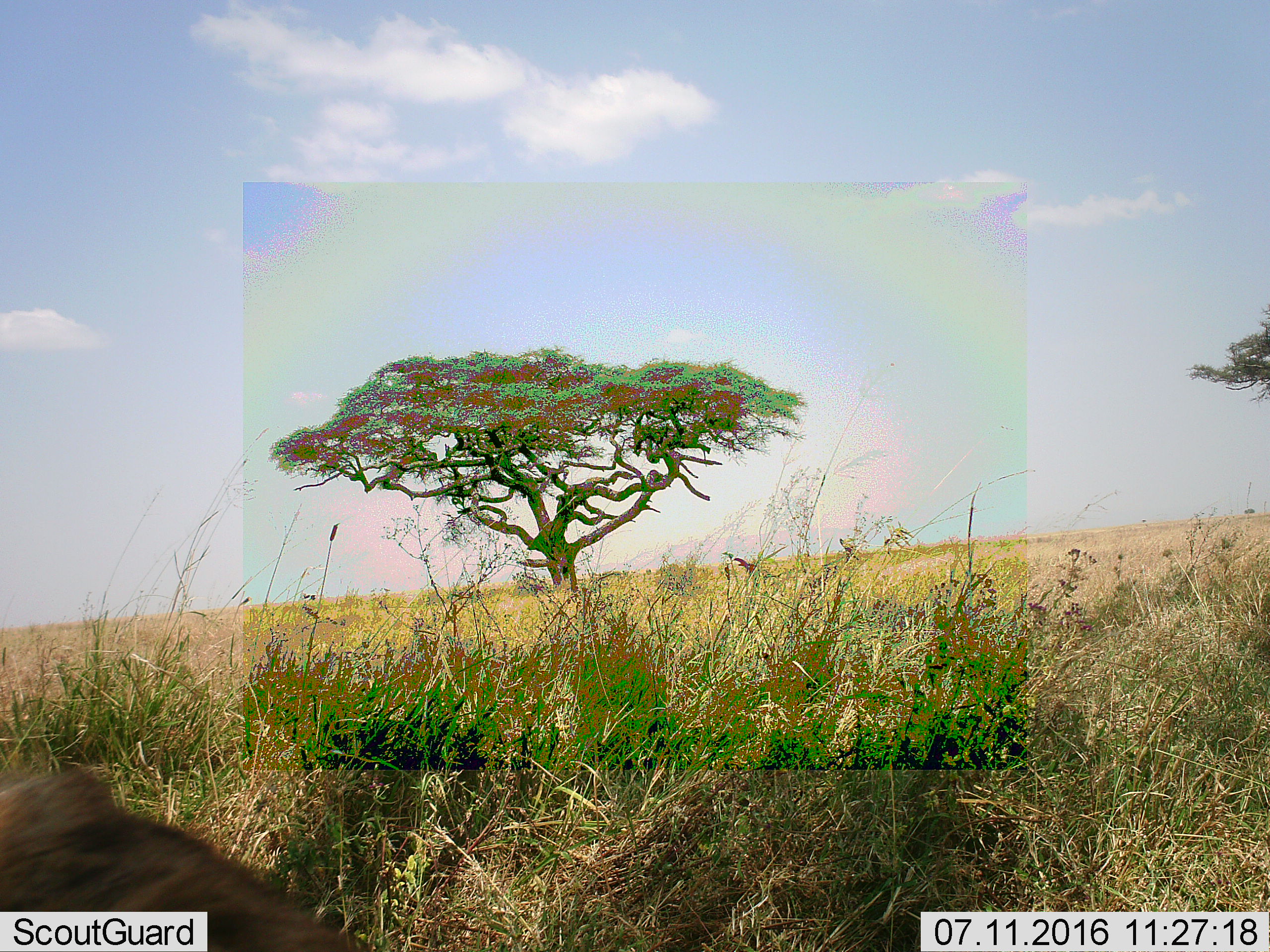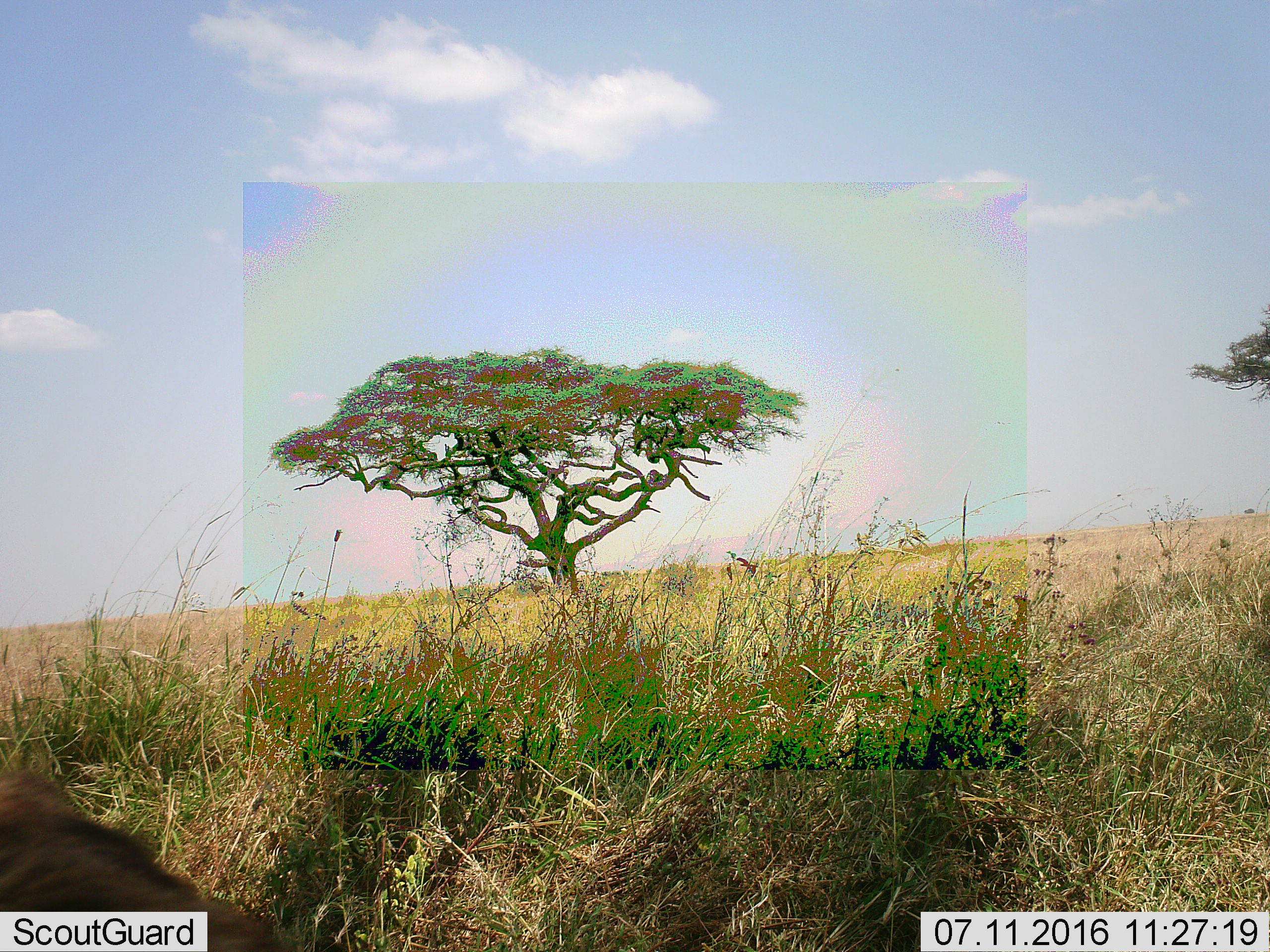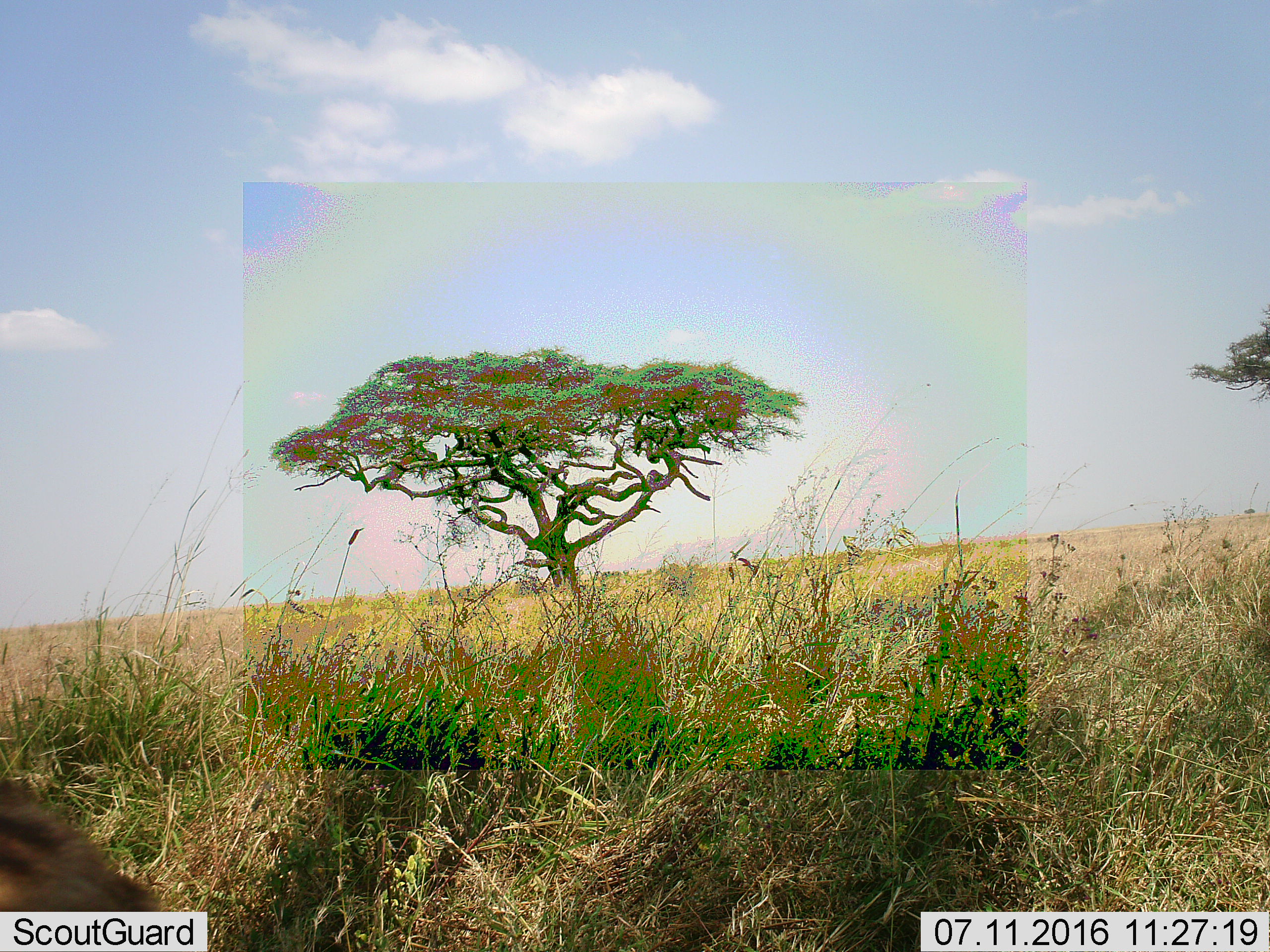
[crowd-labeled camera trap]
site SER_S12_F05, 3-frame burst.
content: unidentified animal